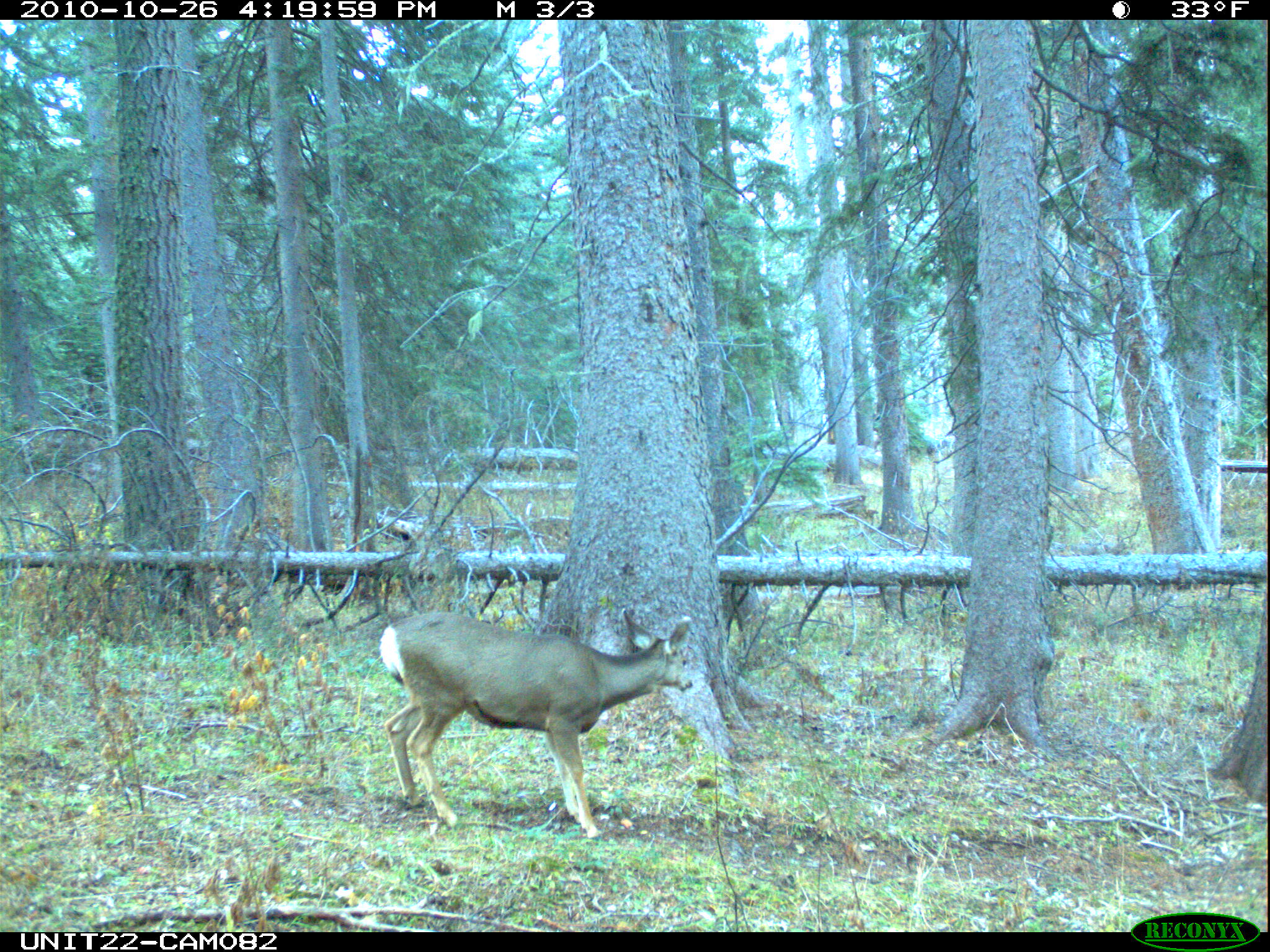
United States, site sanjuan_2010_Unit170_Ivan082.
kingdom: Animalia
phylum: Chordata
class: Mammalia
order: Artiodactyla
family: Cervidae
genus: Odocoileus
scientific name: Odocoileus hemionus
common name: mule deer